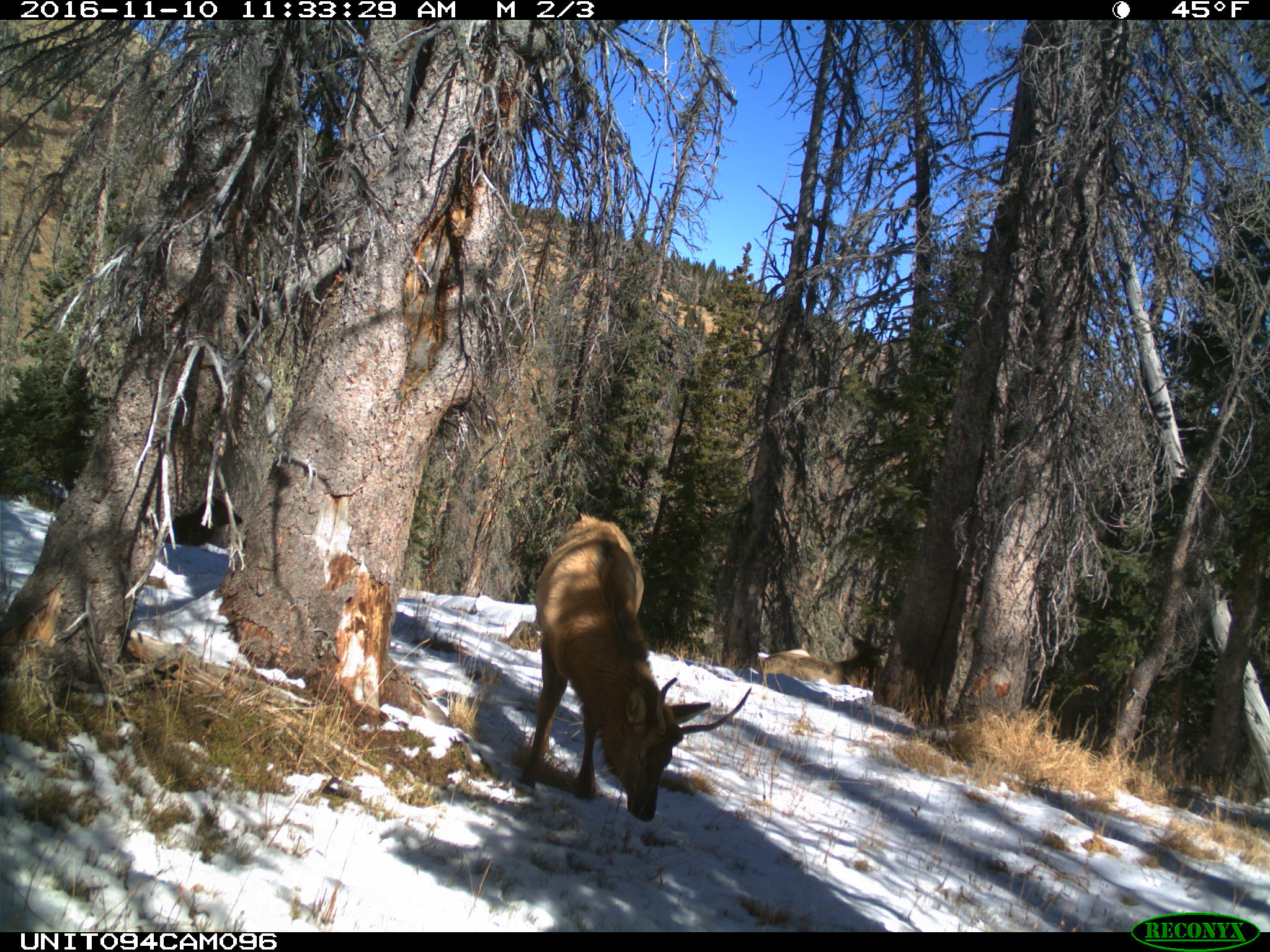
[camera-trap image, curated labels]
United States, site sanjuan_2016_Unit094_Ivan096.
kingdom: Animalia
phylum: Chordata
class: Mammalia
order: Artiodactyla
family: Cervidae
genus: Cervus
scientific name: Cervus elaphus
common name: red deer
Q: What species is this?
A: Cervus elaphus (red deer).